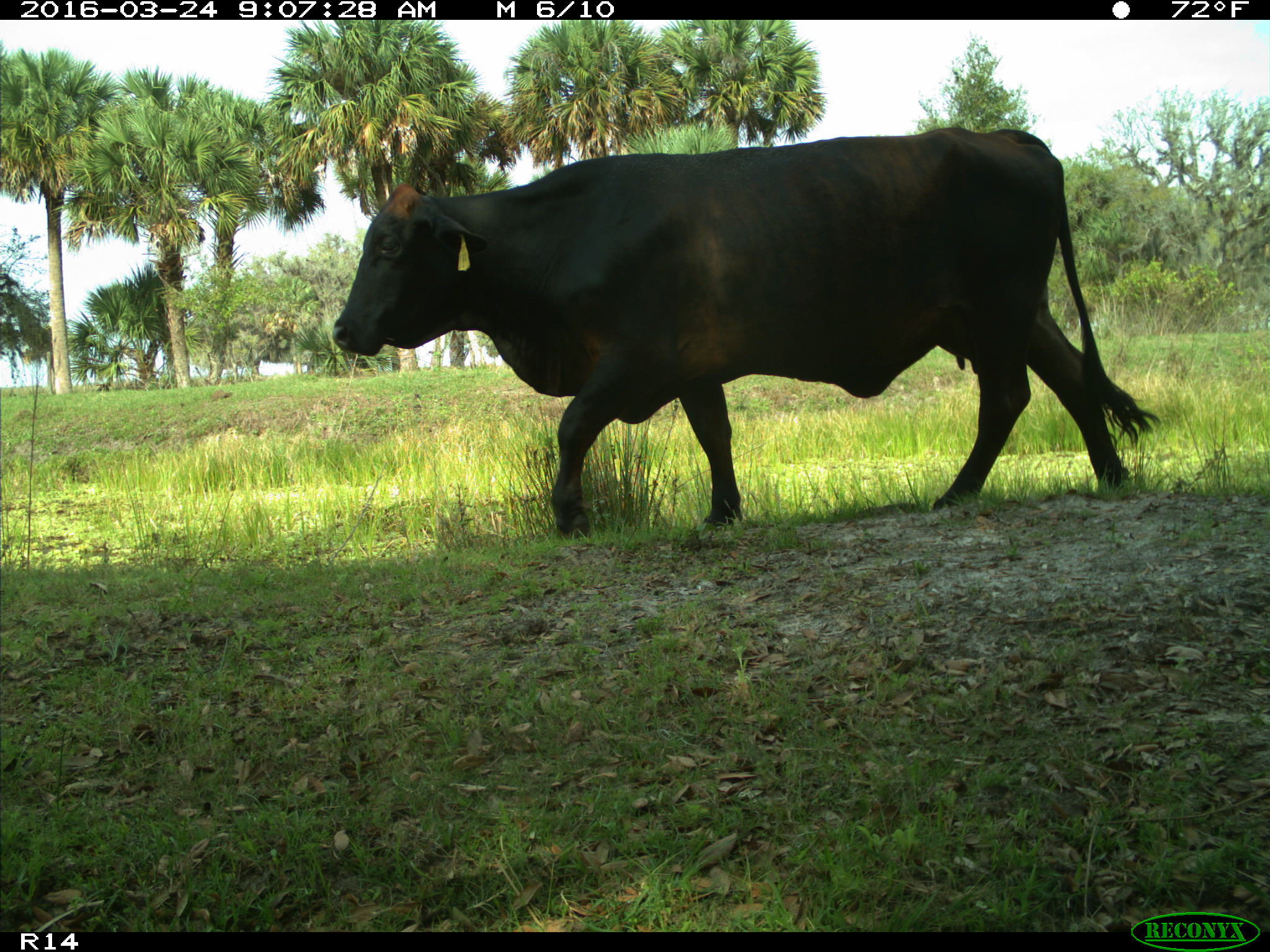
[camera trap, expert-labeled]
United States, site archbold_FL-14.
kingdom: Animalia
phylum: Chordata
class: Mammalia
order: Artiodactyla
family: Bovidae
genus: Bos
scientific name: Bos taurus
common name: domestic cow